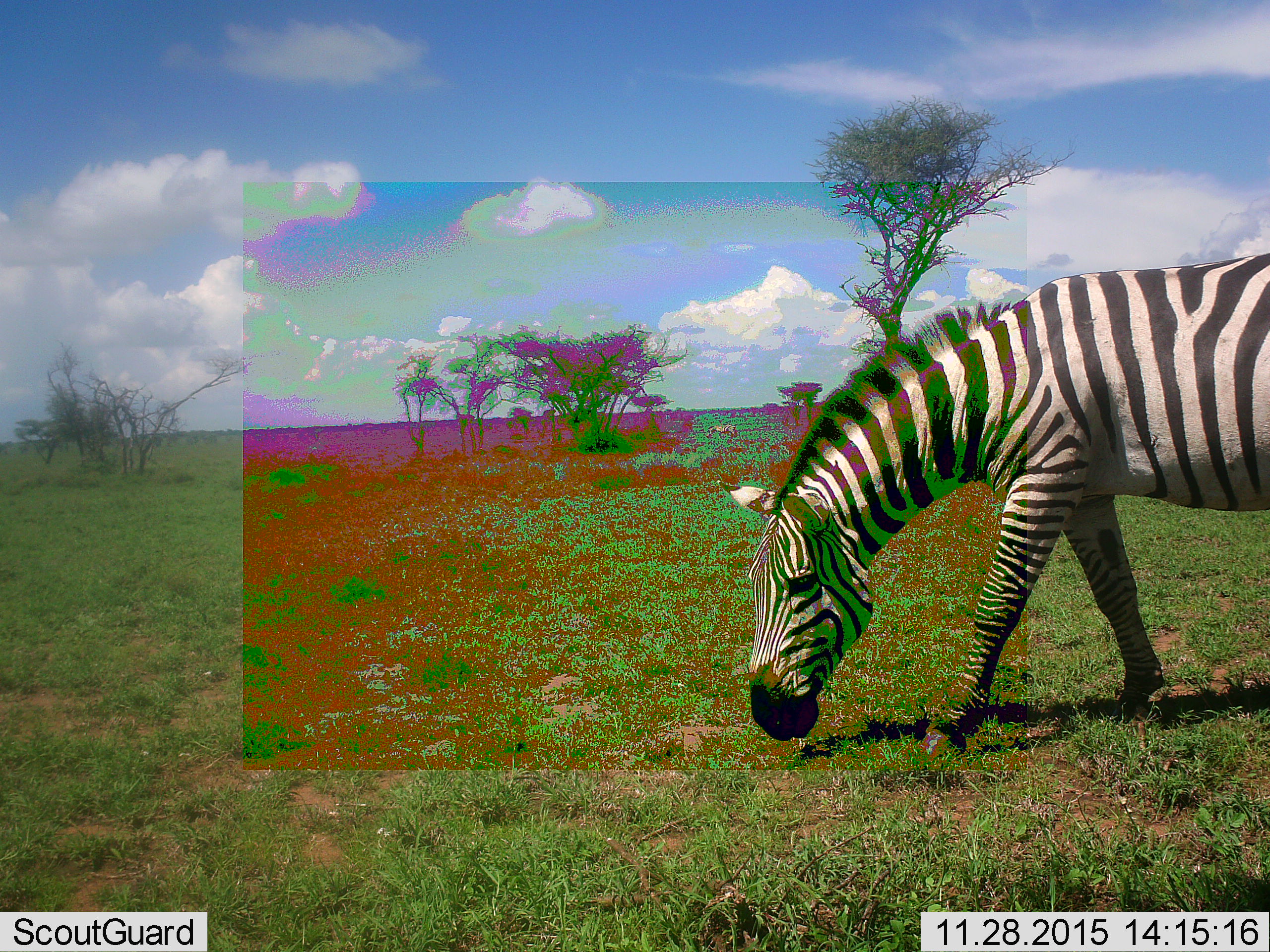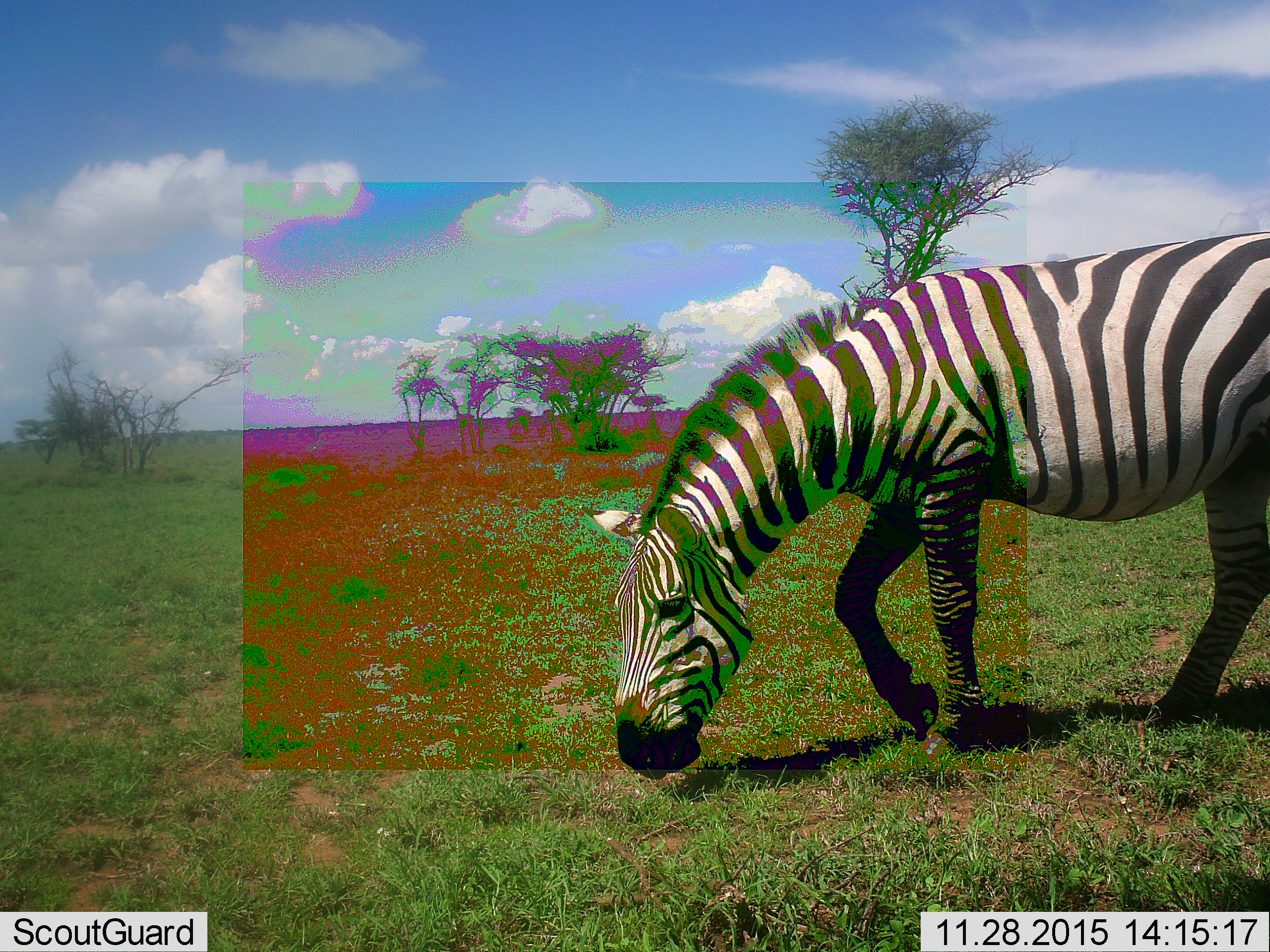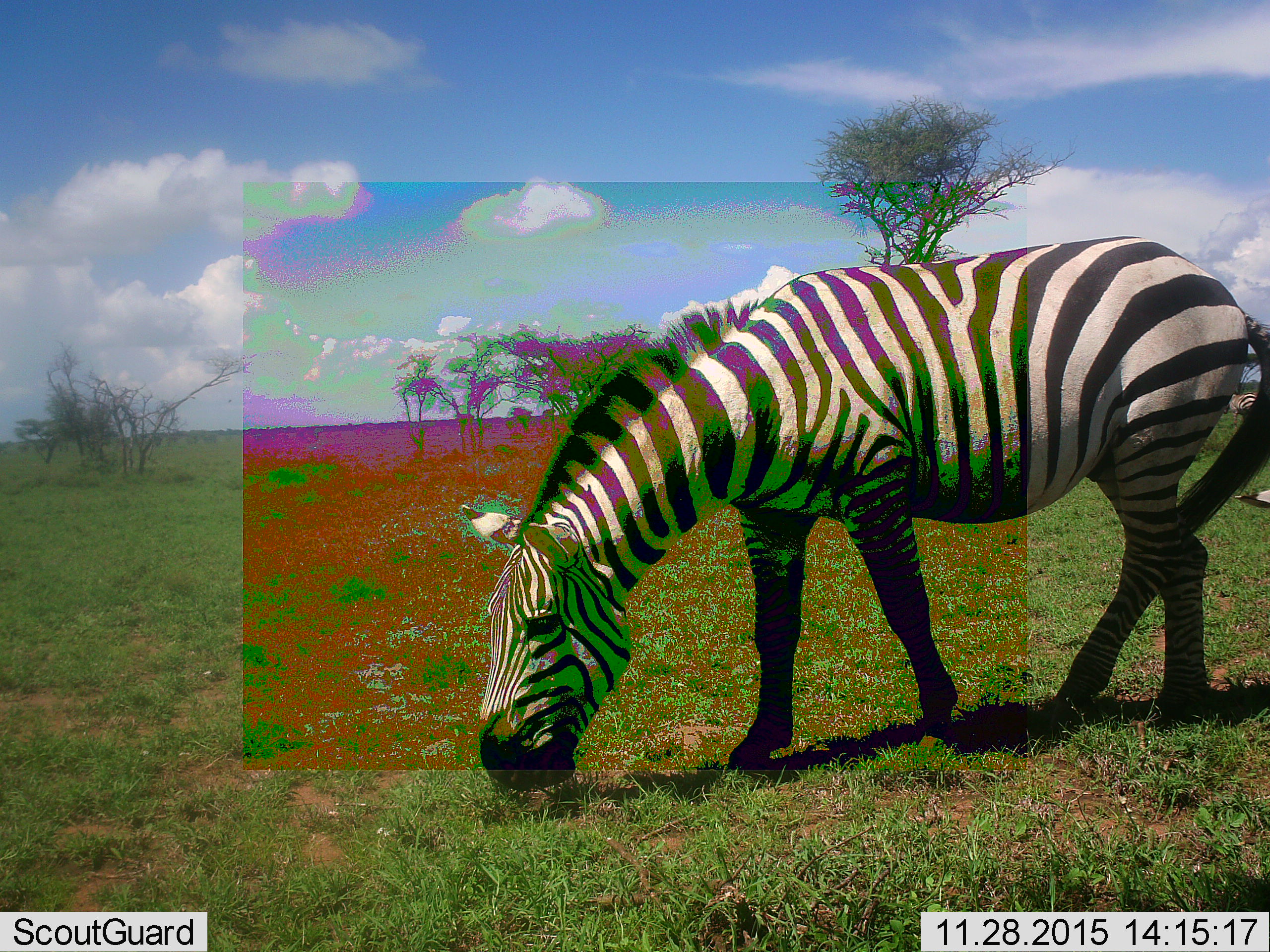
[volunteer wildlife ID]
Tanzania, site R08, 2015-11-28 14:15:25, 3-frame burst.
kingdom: Animalia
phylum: Chordata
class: Mammalia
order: Perissodactyla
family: Equidae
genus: Equus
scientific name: Equus quagga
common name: plains zebra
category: zebra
Zebra (plains zebra) (Equus quagga), count 1. Behavior (volunteer vote fractions): standing 0%, resting 0%, moving 50%, interacting 0%. Young present (vote fraction): 0%. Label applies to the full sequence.